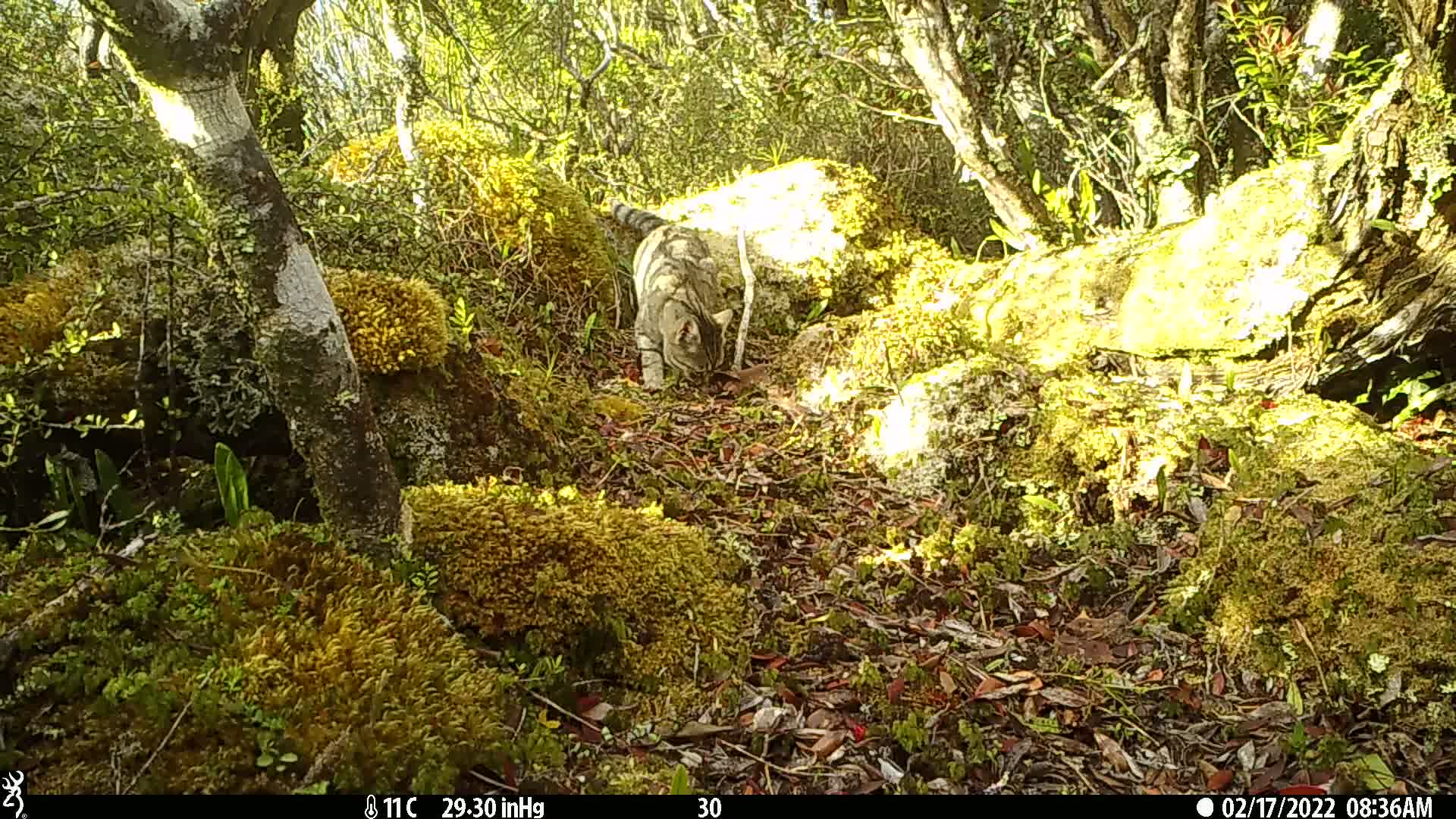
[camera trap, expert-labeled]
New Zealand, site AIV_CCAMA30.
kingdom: Animalia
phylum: Chordata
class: Mammalia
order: Carnivora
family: Felidae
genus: Felis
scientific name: Felis catus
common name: domestic cat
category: cat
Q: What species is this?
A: Cat (domestic cat) (Felis catus).